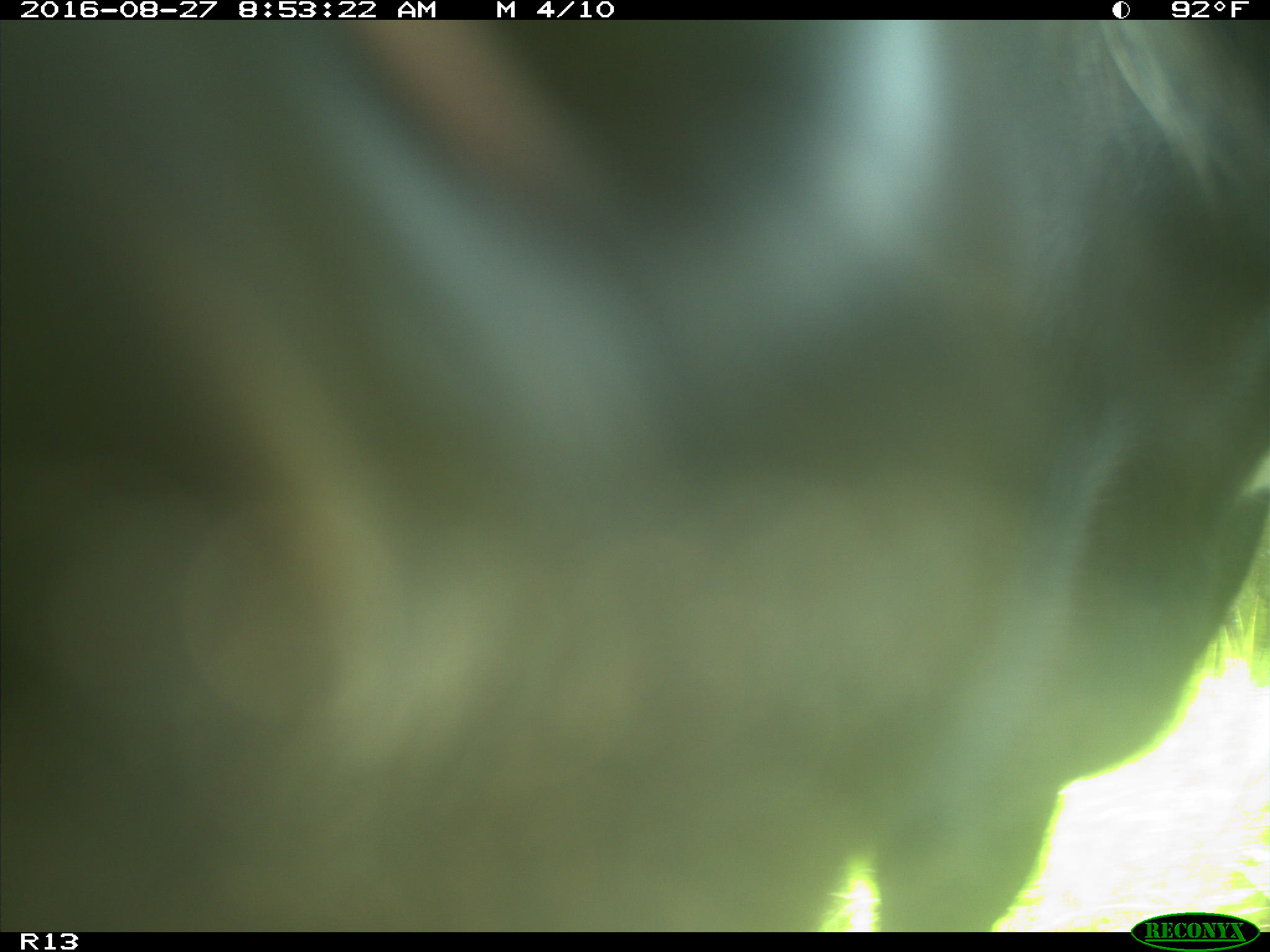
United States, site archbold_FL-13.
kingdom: Animalia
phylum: Chordata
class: Mammalia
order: Artiodactyla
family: Bovidae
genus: Bos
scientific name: Bos taurus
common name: domestic cow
Bos taurus (domestic cow).